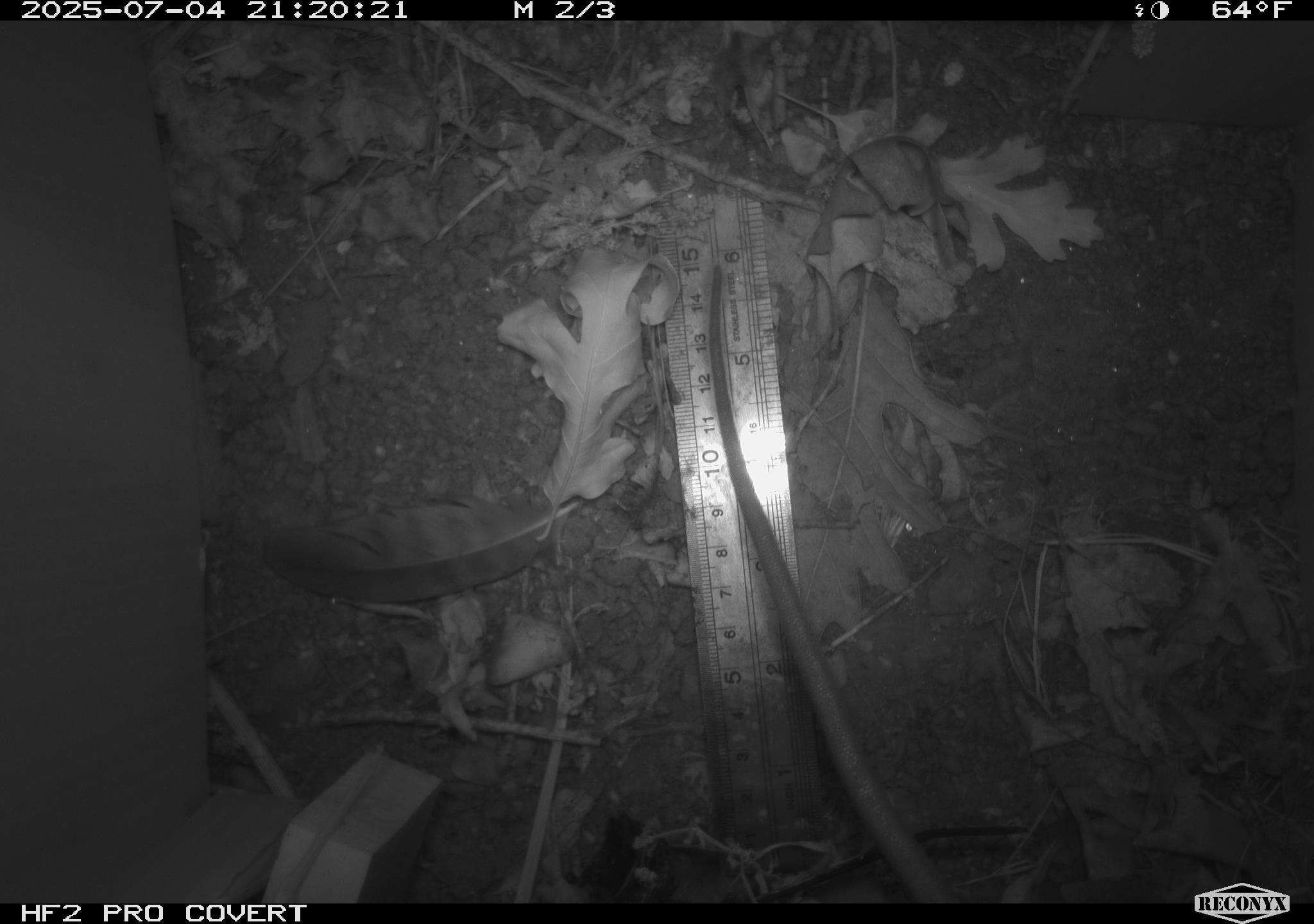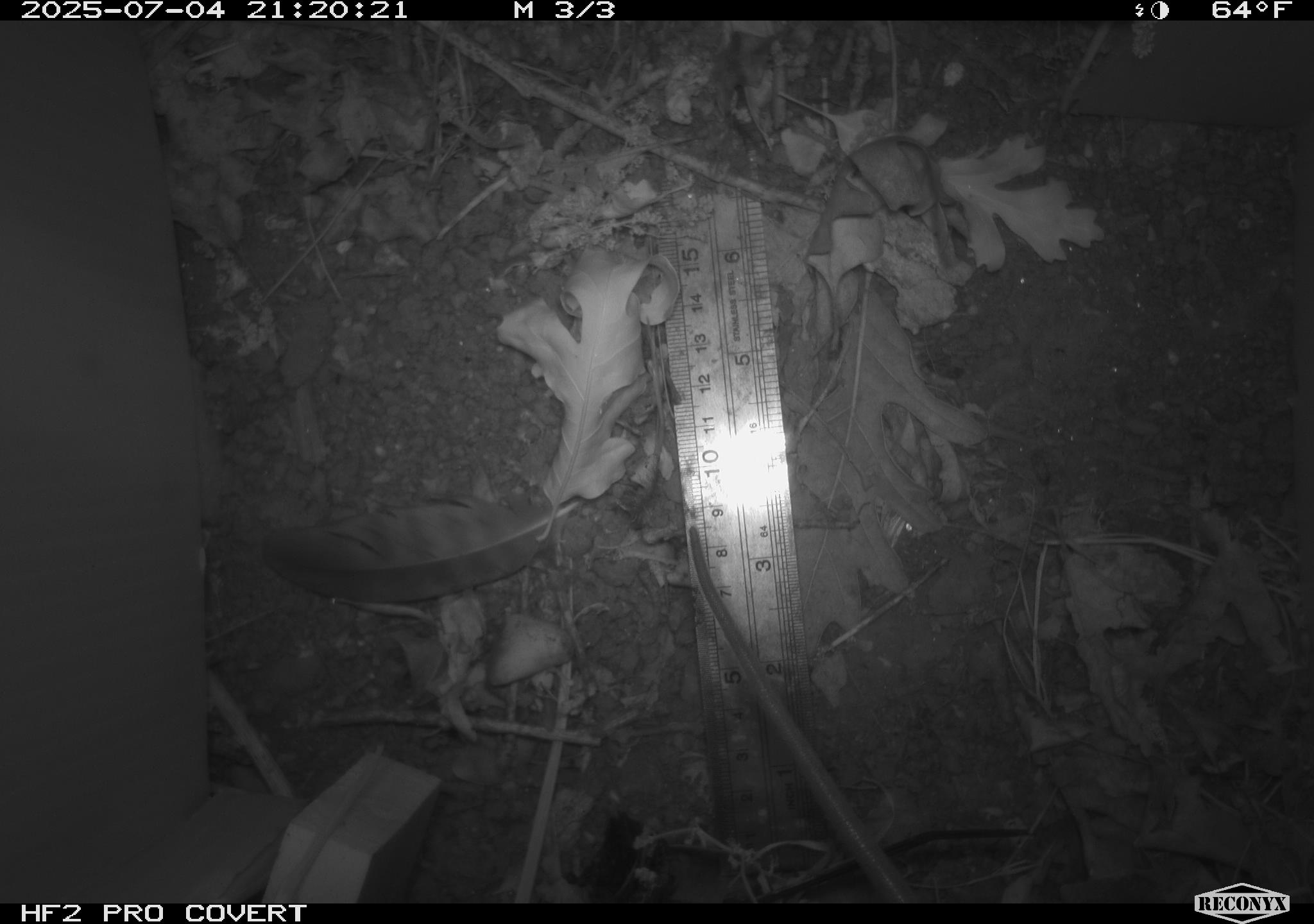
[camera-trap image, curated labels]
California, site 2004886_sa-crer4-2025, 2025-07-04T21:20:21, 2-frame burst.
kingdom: Animalia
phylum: Chordata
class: Mammalia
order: Rodentia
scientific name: Rodentia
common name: rodent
Rodent (Rodentia).